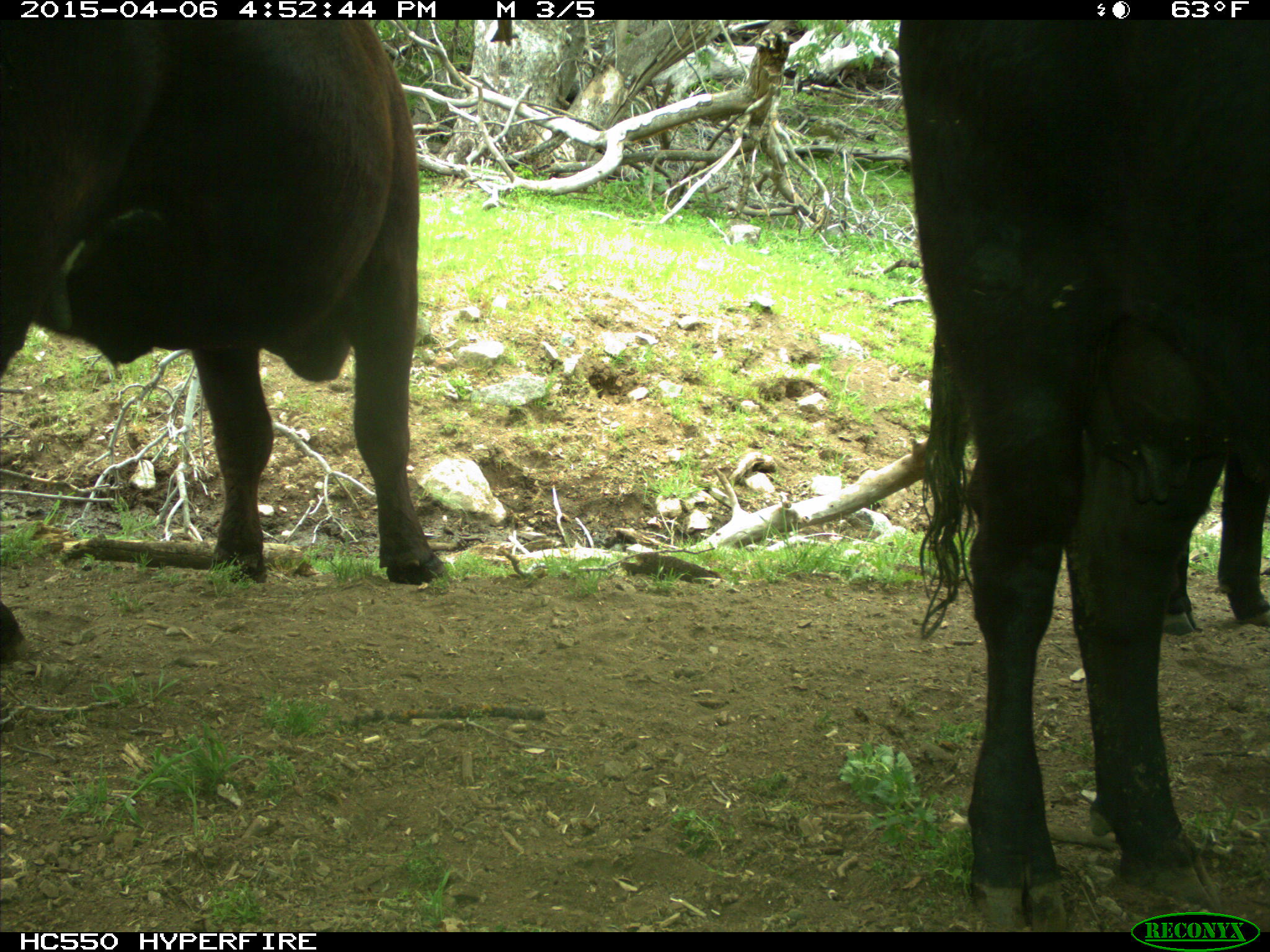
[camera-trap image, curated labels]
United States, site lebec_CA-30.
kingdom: Animalia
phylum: Chordata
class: Mammalia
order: Artiodactyla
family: Bovidae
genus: Bos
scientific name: Bos taurus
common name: domestic cow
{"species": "Bos taurus (domestic cow)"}